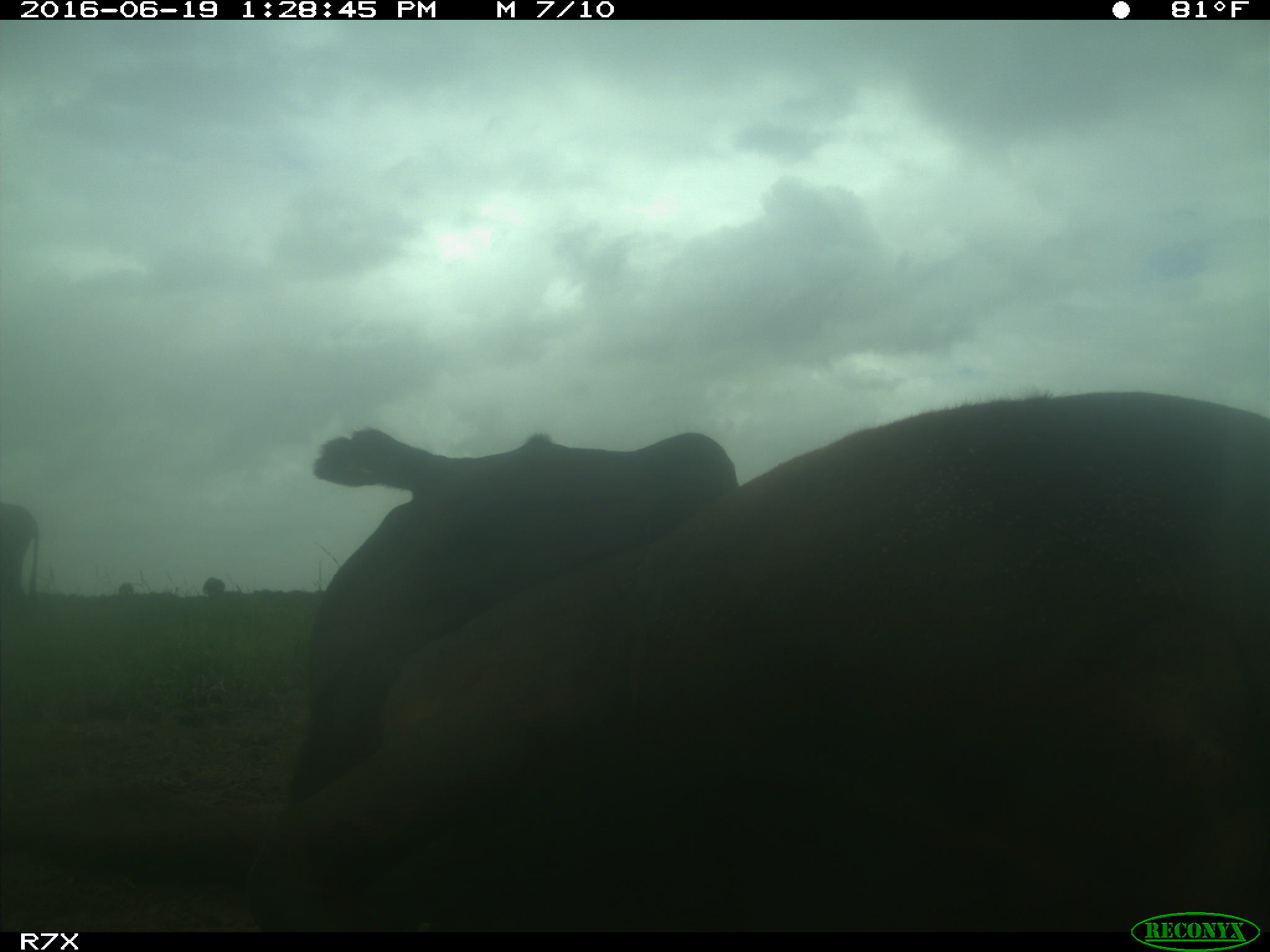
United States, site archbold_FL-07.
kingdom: Animalia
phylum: Chordata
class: Mammalia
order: Artiodactyla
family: Bovidae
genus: Bos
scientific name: Bos taurus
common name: domestic cow